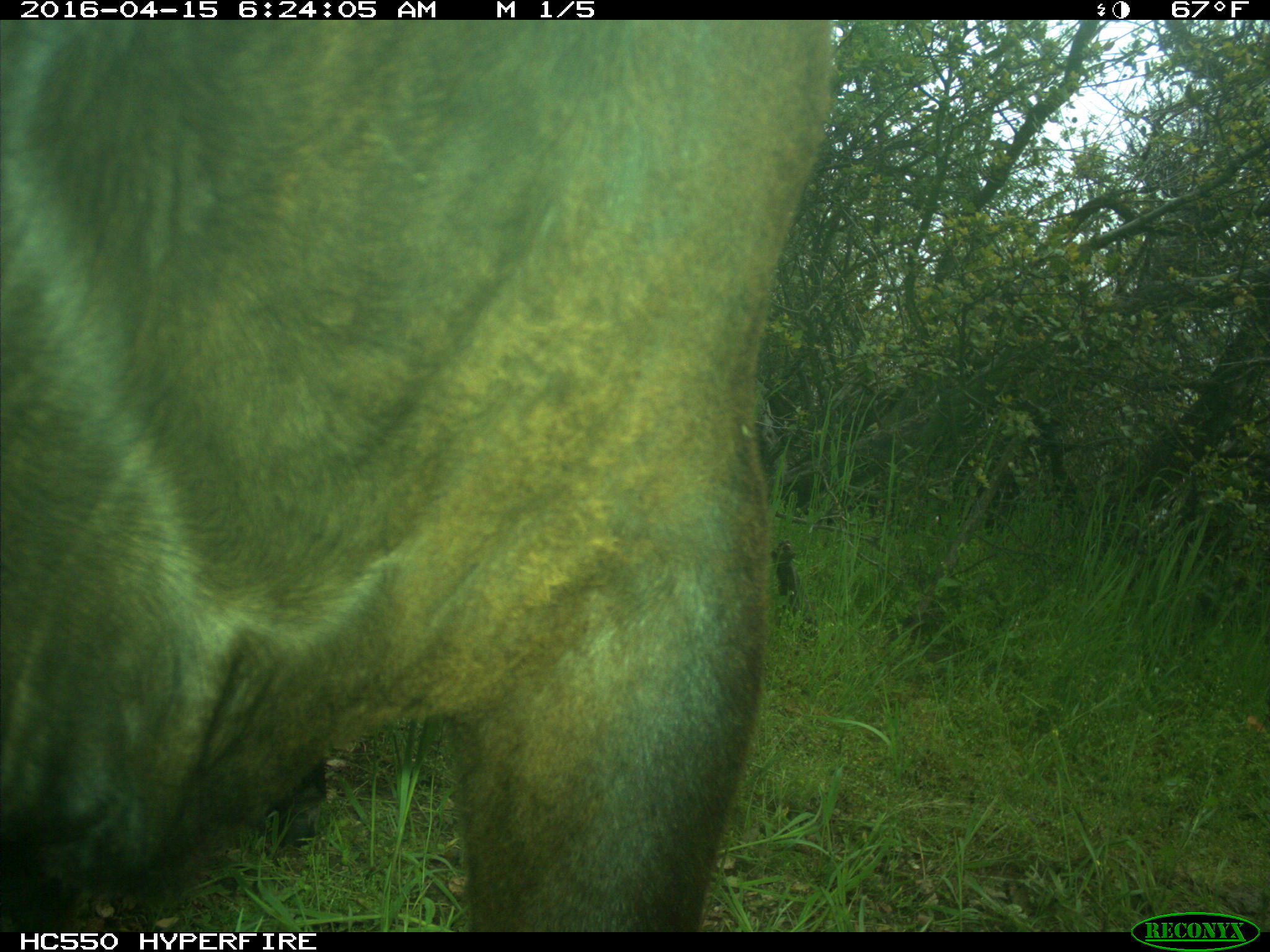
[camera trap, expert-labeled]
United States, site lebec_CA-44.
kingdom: Animalia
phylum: Chordata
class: Mammalia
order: Artiodactyla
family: Bovidae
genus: Bos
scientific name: Bos taurus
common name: domestic cow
Bos taurus (domestic cow).